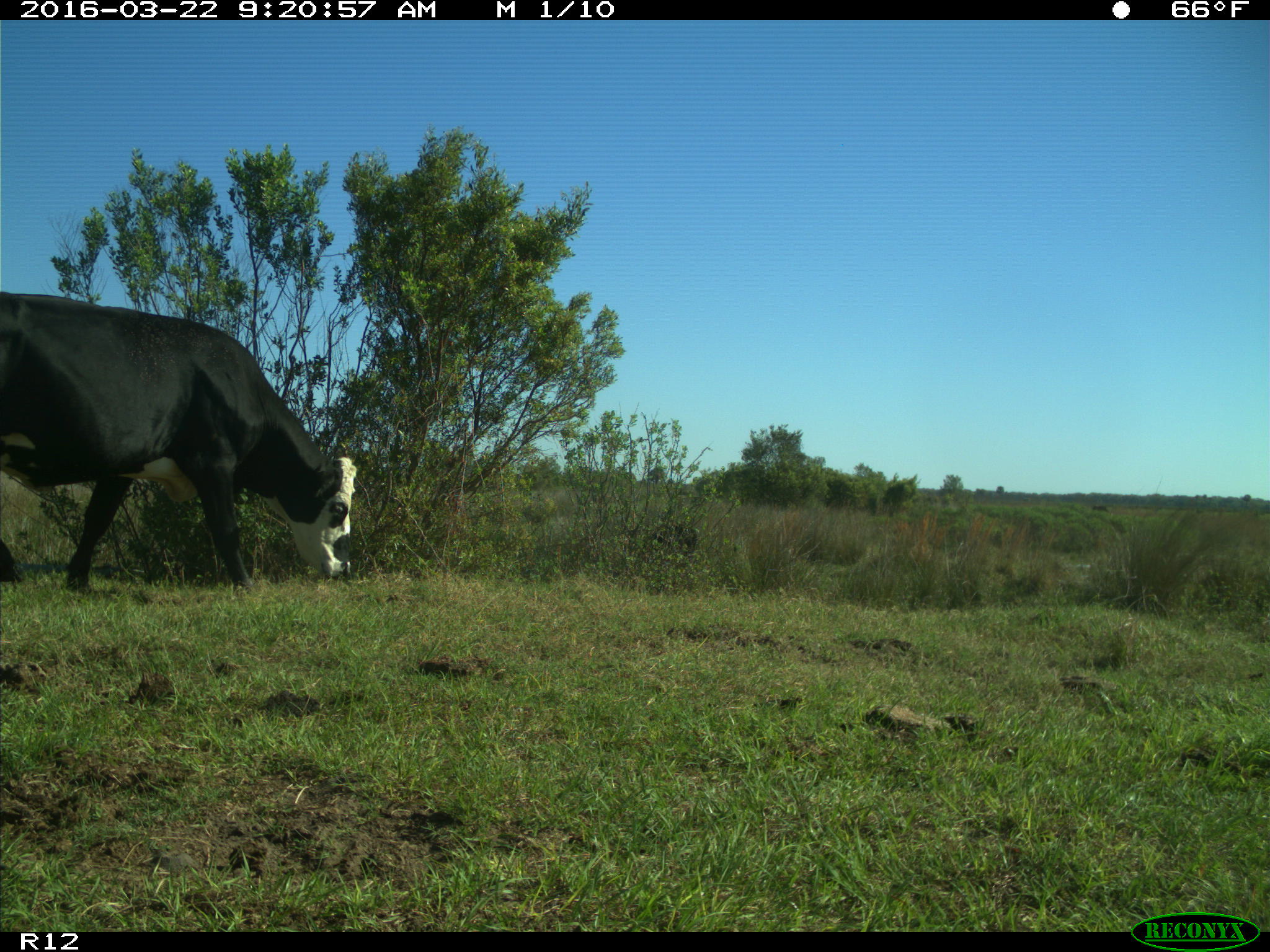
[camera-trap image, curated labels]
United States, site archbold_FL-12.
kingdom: Animalia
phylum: Chordata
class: Mammalia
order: Artiodactyla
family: Bovidae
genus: Bos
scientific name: Bos taurus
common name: domestic cow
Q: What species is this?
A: Bos taurus (domestic cow).